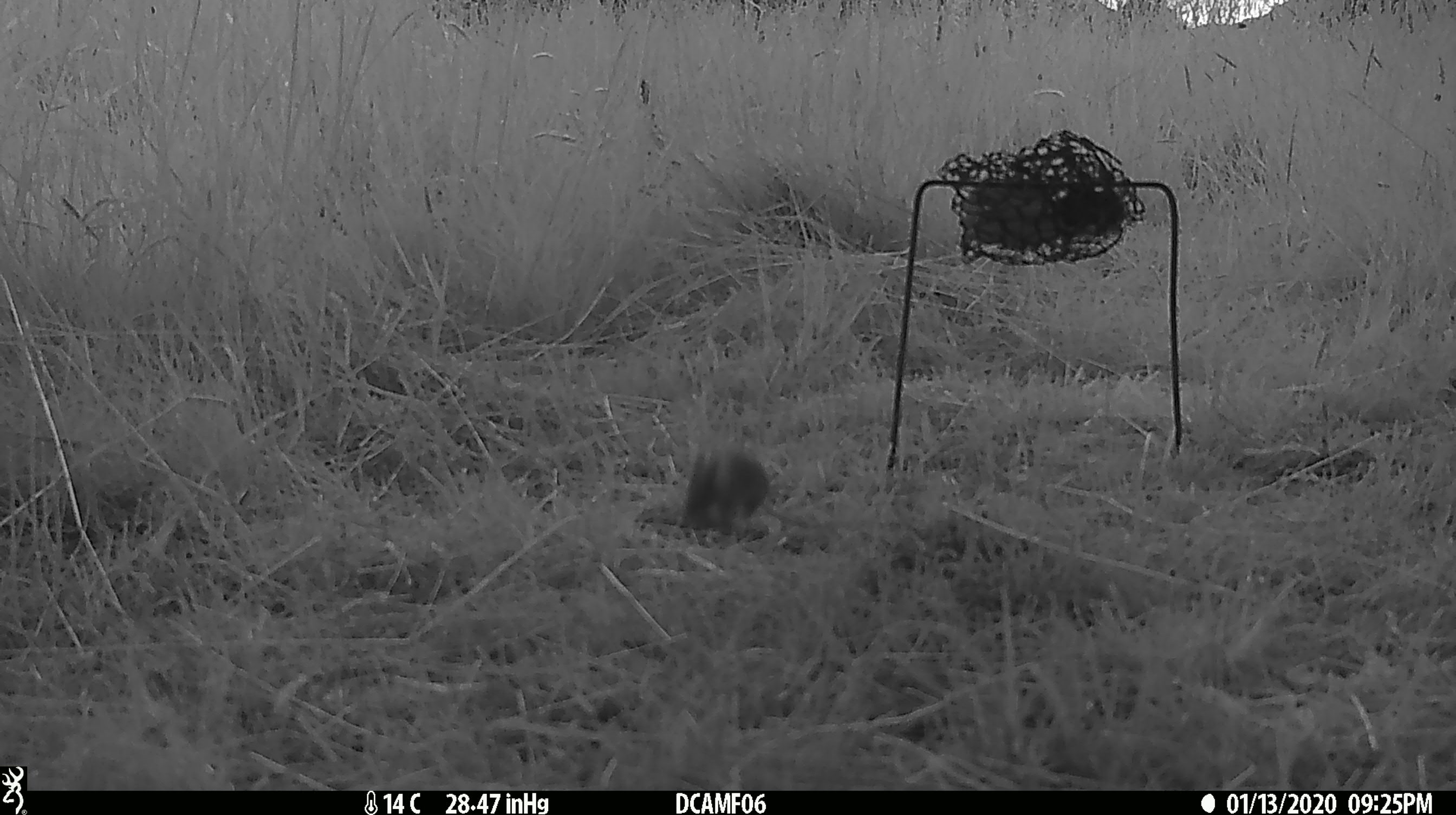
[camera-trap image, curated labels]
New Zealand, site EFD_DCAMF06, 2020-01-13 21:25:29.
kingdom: Animalia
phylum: Chordata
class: Mammalia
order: Rodentia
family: Muridae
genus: Mus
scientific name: Mus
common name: mouse